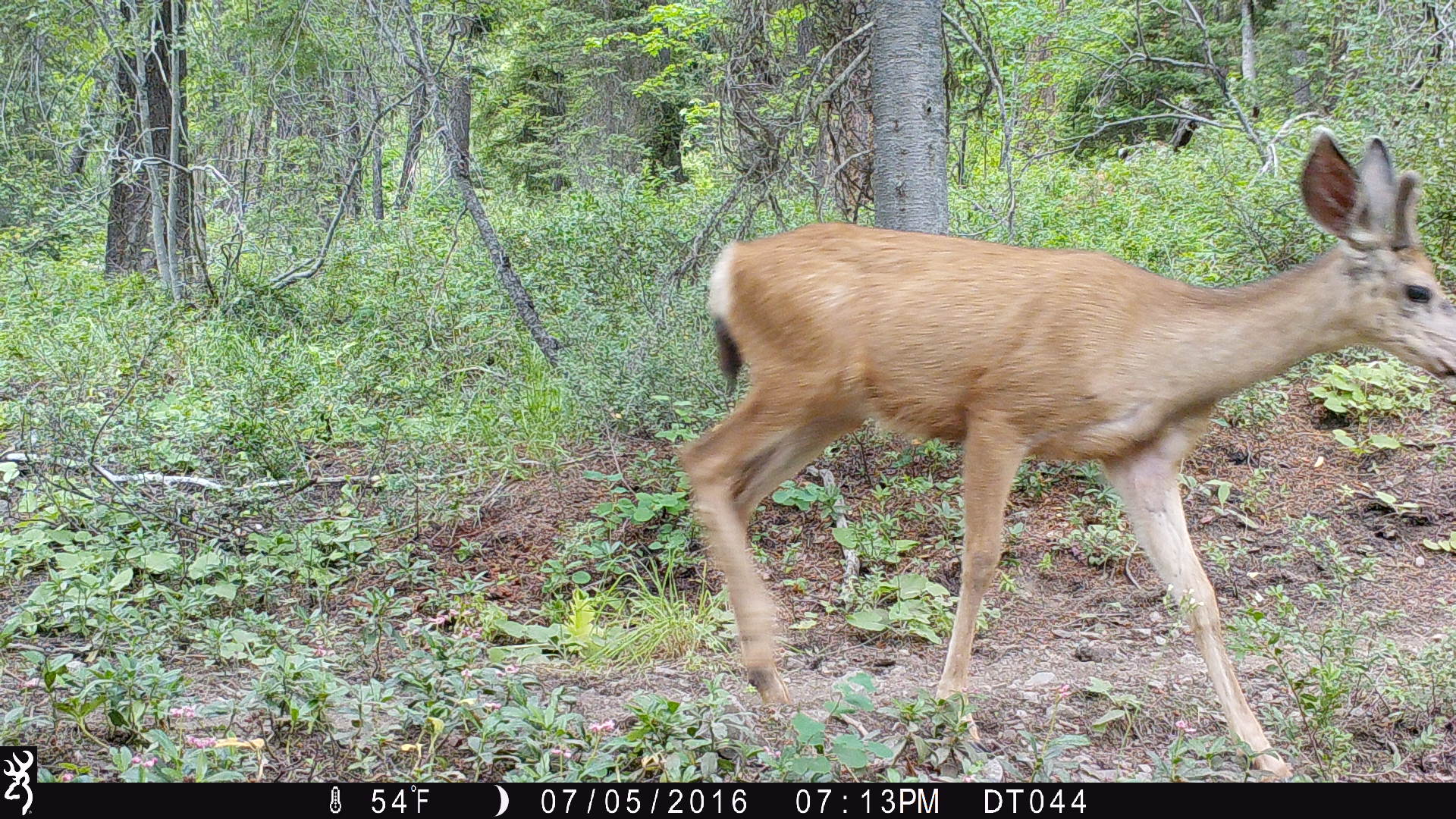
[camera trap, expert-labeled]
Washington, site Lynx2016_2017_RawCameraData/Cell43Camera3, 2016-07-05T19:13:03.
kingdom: Animalia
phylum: Chordata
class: Mammalia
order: Artiodactyla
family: Cervidae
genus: Odocoileus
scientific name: Odocoileus hemionus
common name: mule deer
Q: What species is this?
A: Odocoileus hemionus (mule deer).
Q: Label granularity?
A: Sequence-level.